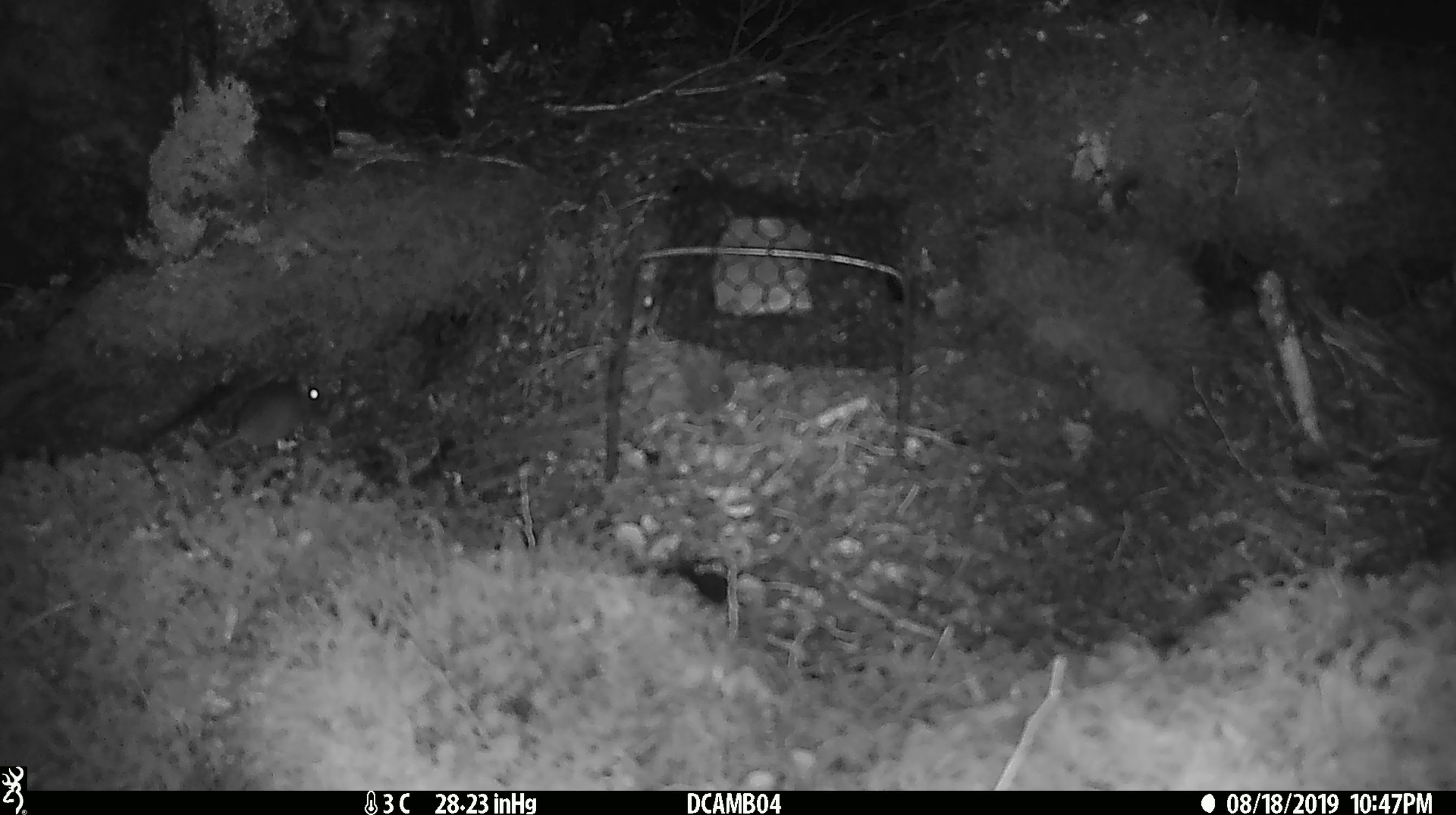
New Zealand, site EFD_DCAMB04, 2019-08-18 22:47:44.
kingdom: Animalia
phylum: Chordata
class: Mammalia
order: Rodentia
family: Muridae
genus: Mus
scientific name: Mus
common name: mouse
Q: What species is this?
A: Mouse (Mus).